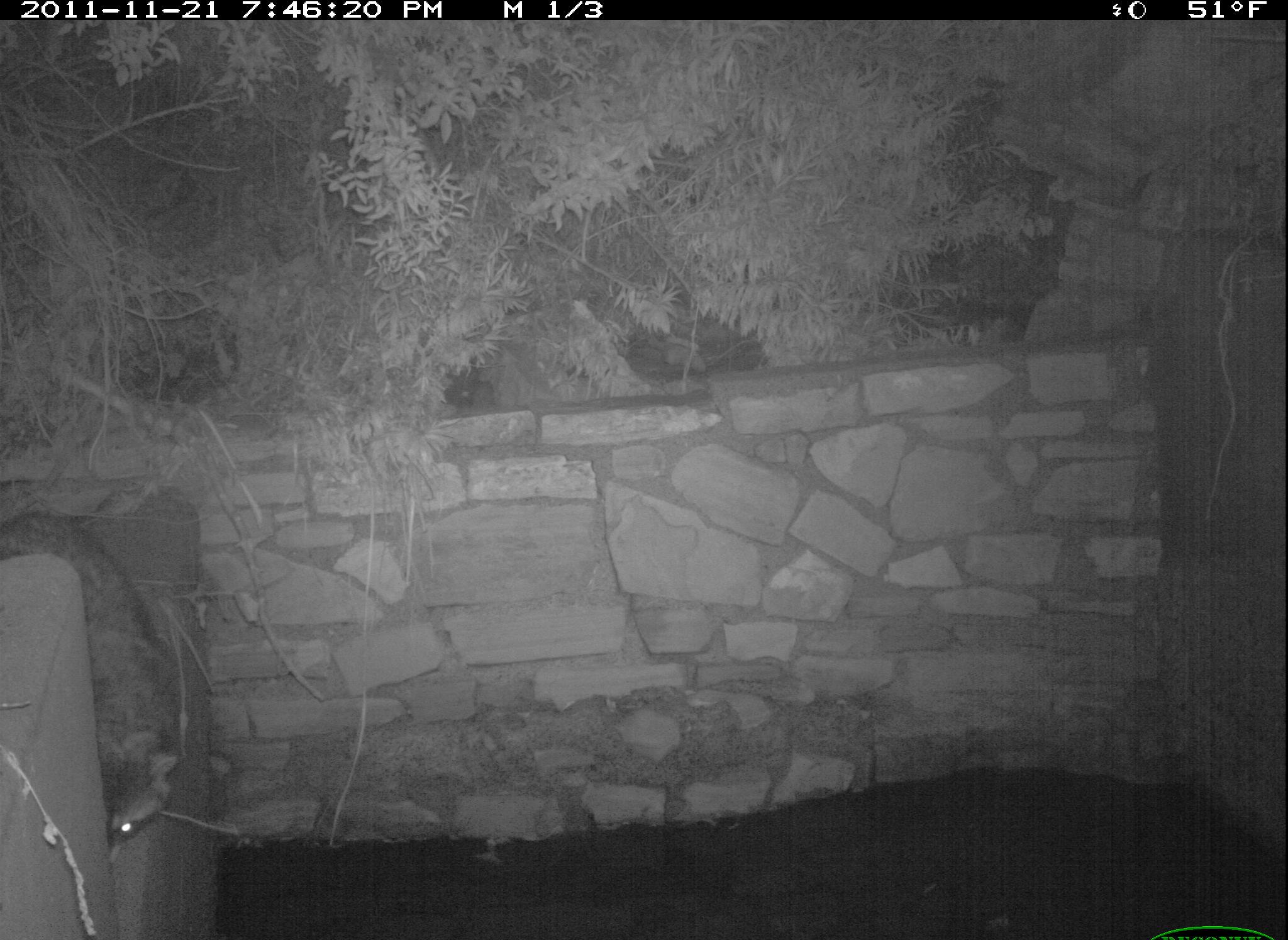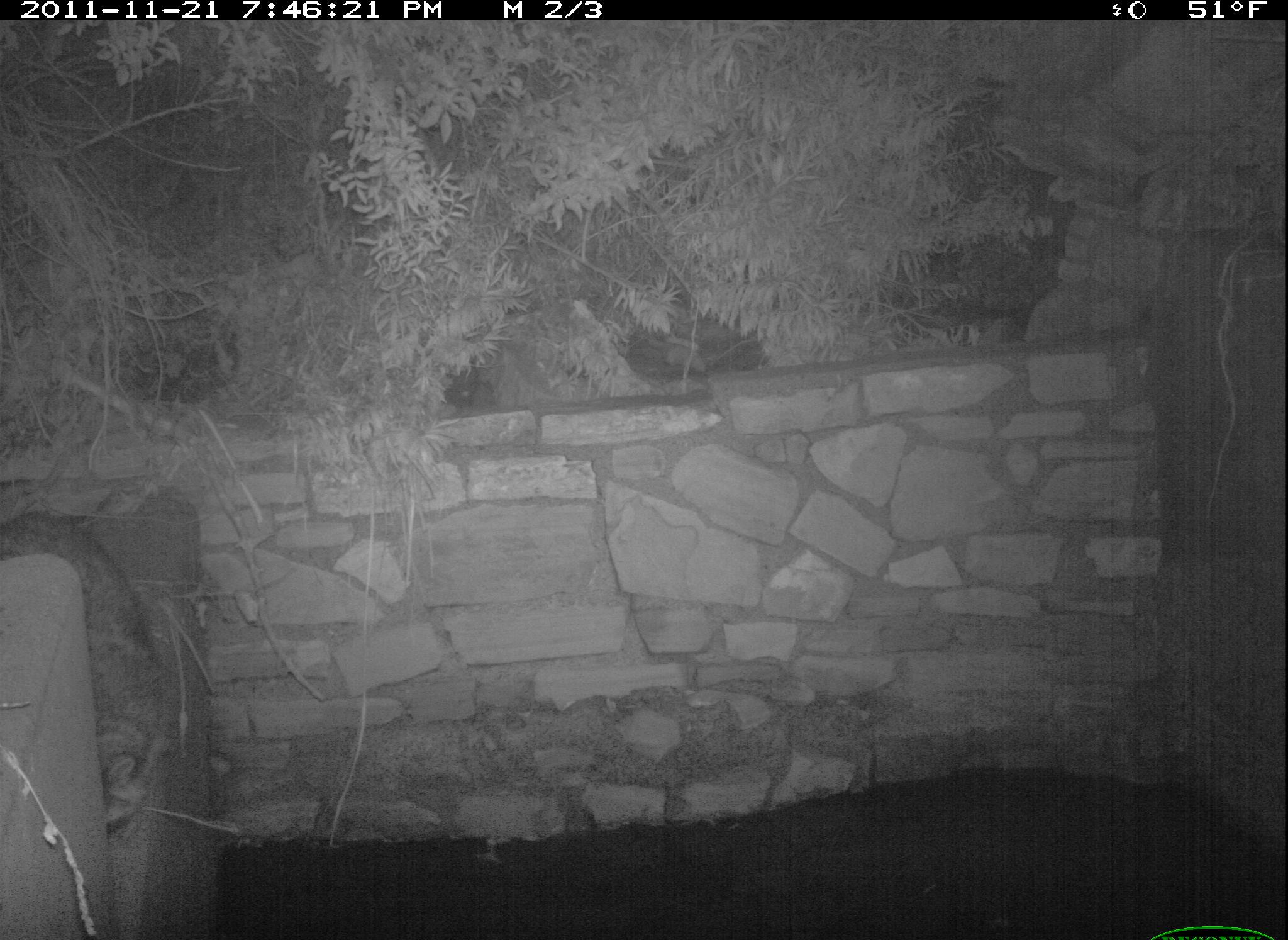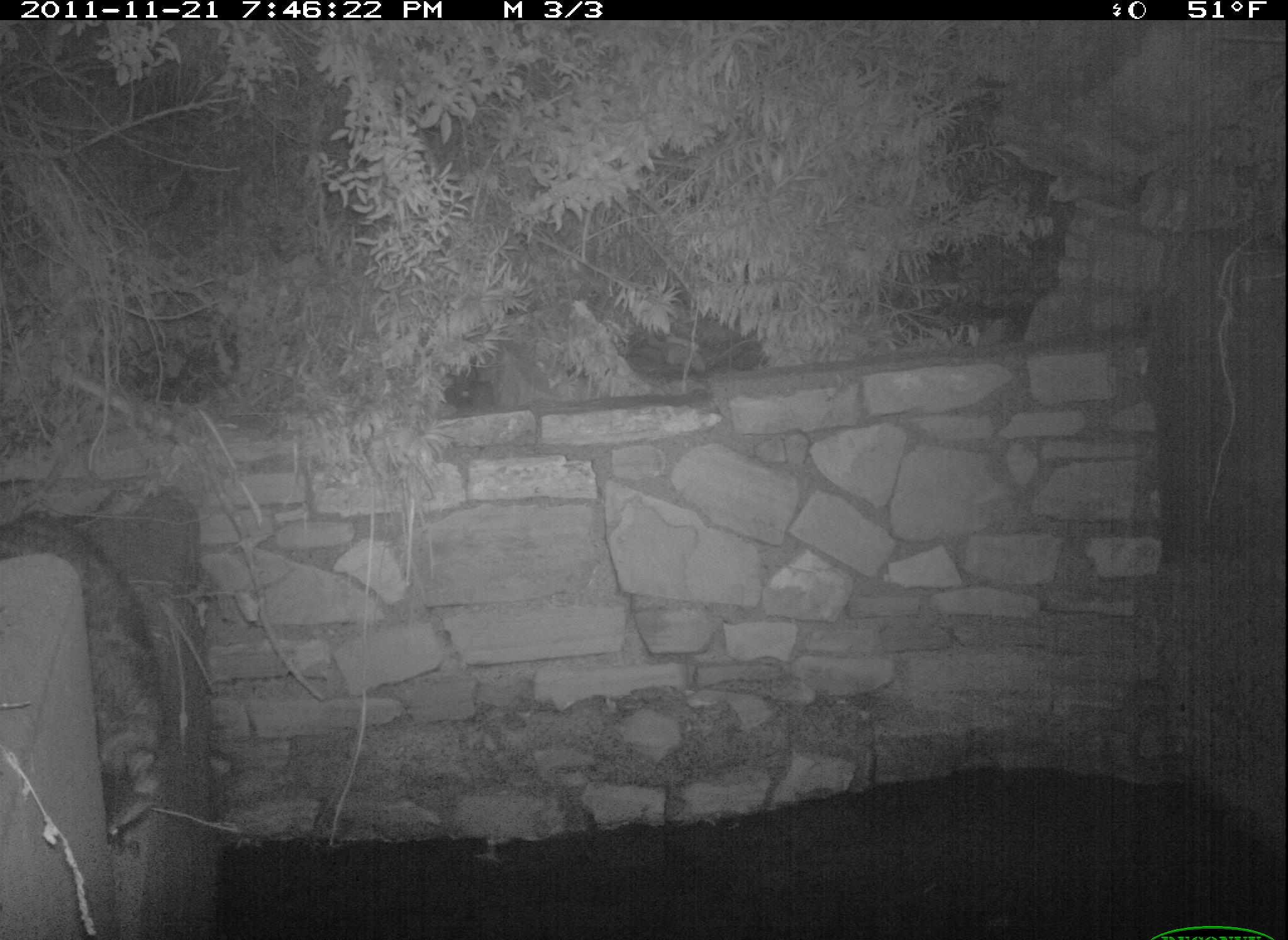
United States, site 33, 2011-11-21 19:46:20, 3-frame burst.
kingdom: Animalia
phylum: Chordata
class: Mammalia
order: Carnivora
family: Procyonidae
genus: Procyon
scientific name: Procyon lotor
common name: raccoon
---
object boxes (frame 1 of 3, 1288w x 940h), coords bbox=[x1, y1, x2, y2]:
raccoon: bbox=[5, 486, 208, 865]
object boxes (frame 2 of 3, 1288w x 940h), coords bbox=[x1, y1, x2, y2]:
raccoon: bbox=[3, 498, 190, 841]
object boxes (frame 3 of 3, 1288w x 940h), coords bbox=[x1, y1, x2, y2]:
raccoon: bbox=[6, 509, 185, 849]